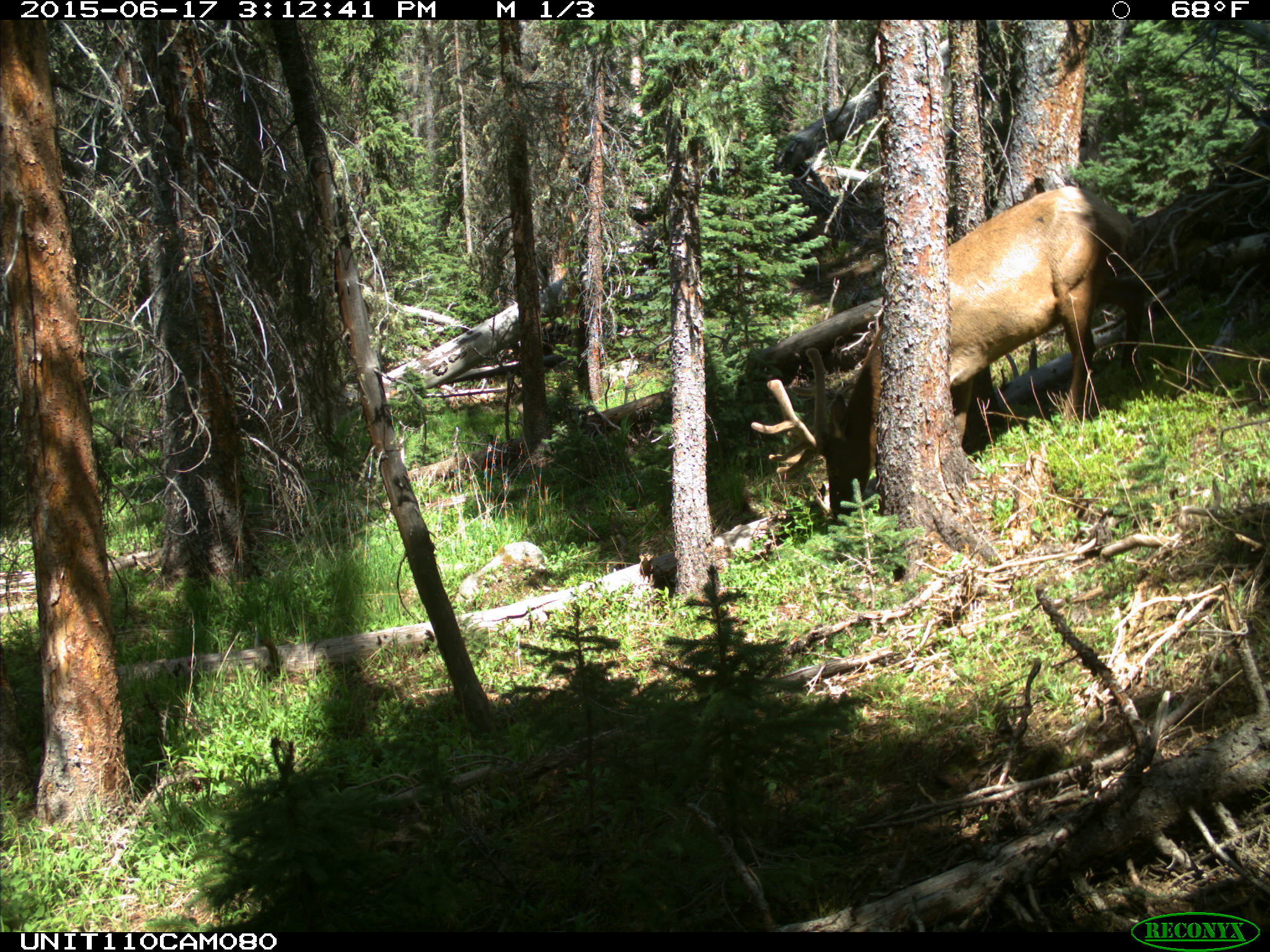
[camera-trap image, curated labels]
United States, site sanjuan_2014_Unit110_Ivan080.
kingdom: Animalia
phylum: Chordata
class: Mammalia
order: Artiodactyla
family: Cervidae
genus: Cervus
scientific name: Cervus elaphus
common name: red deer